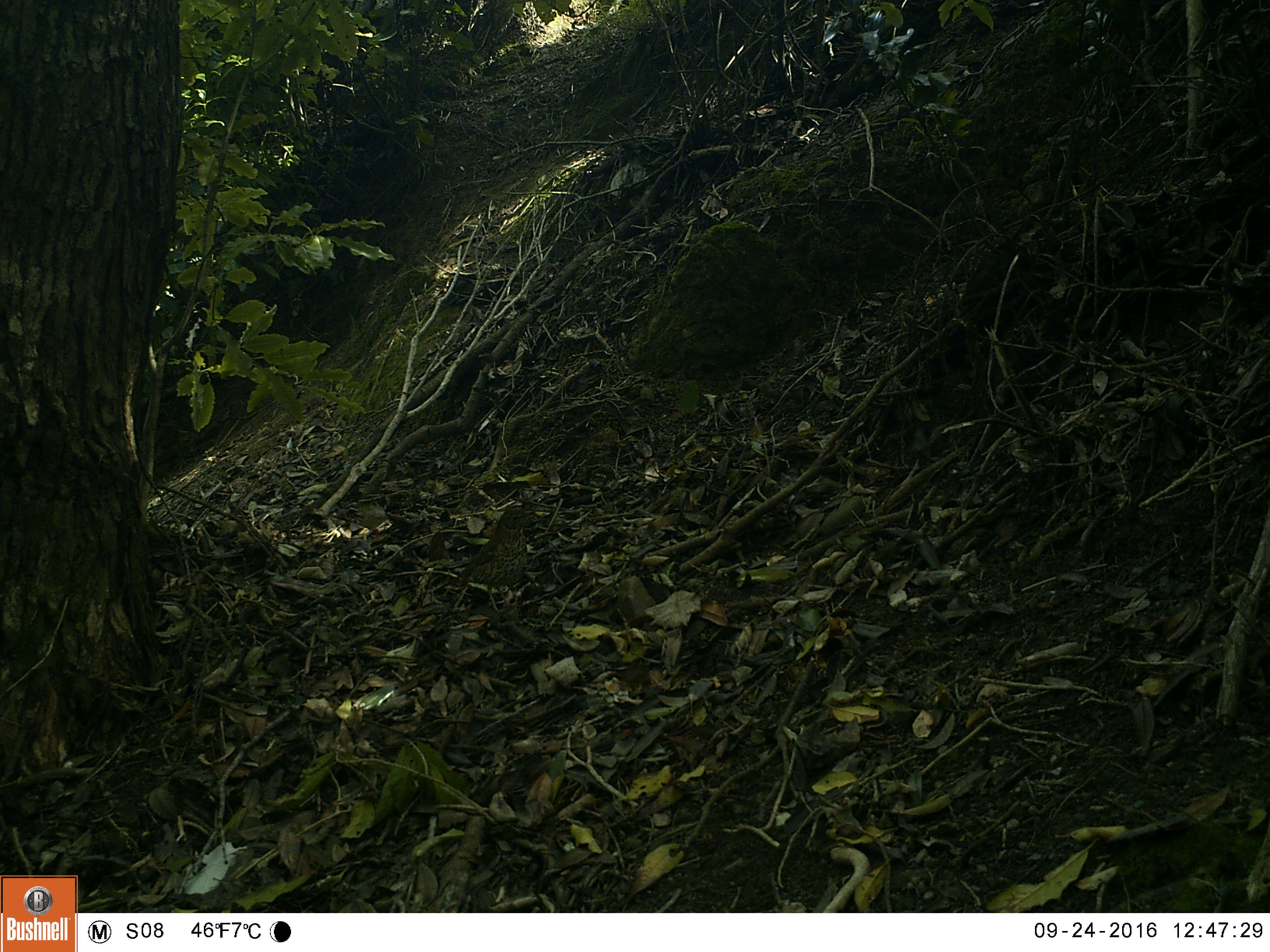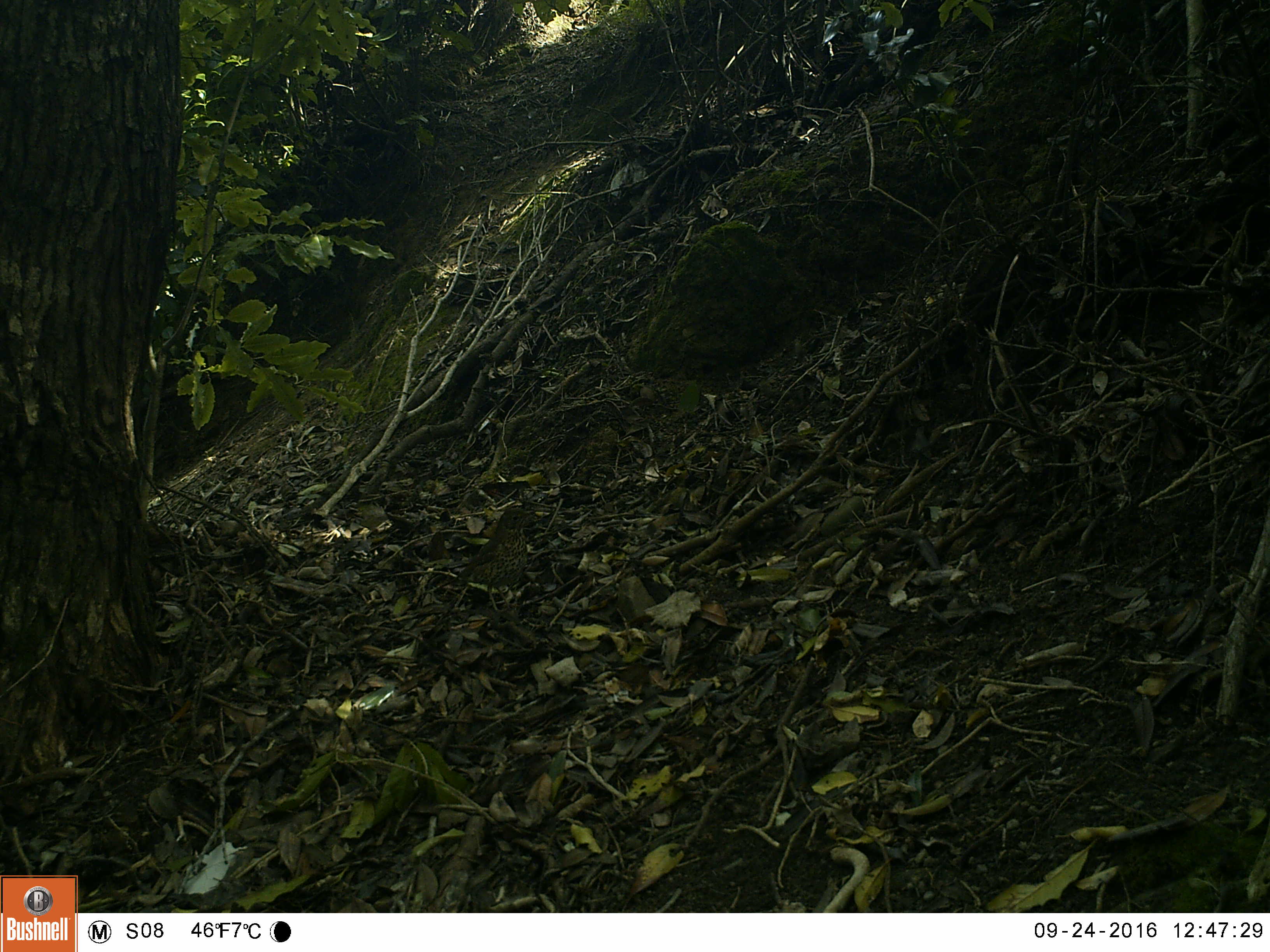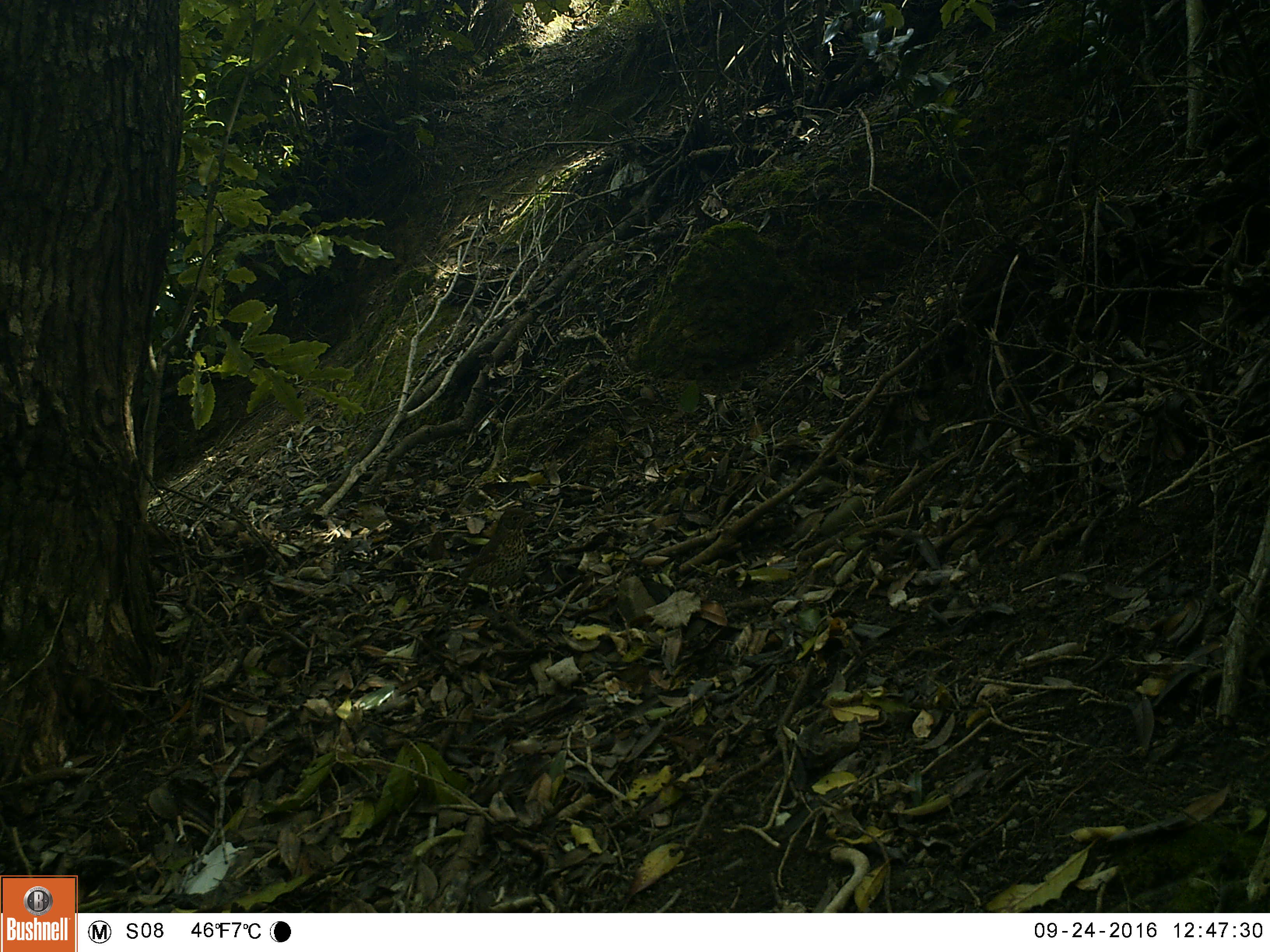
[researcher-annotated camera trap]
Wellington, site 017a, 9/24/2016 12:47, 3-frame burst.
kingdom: Animalia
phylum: Chordata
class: Aves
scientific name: Aves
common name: bird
Bird (Aves).